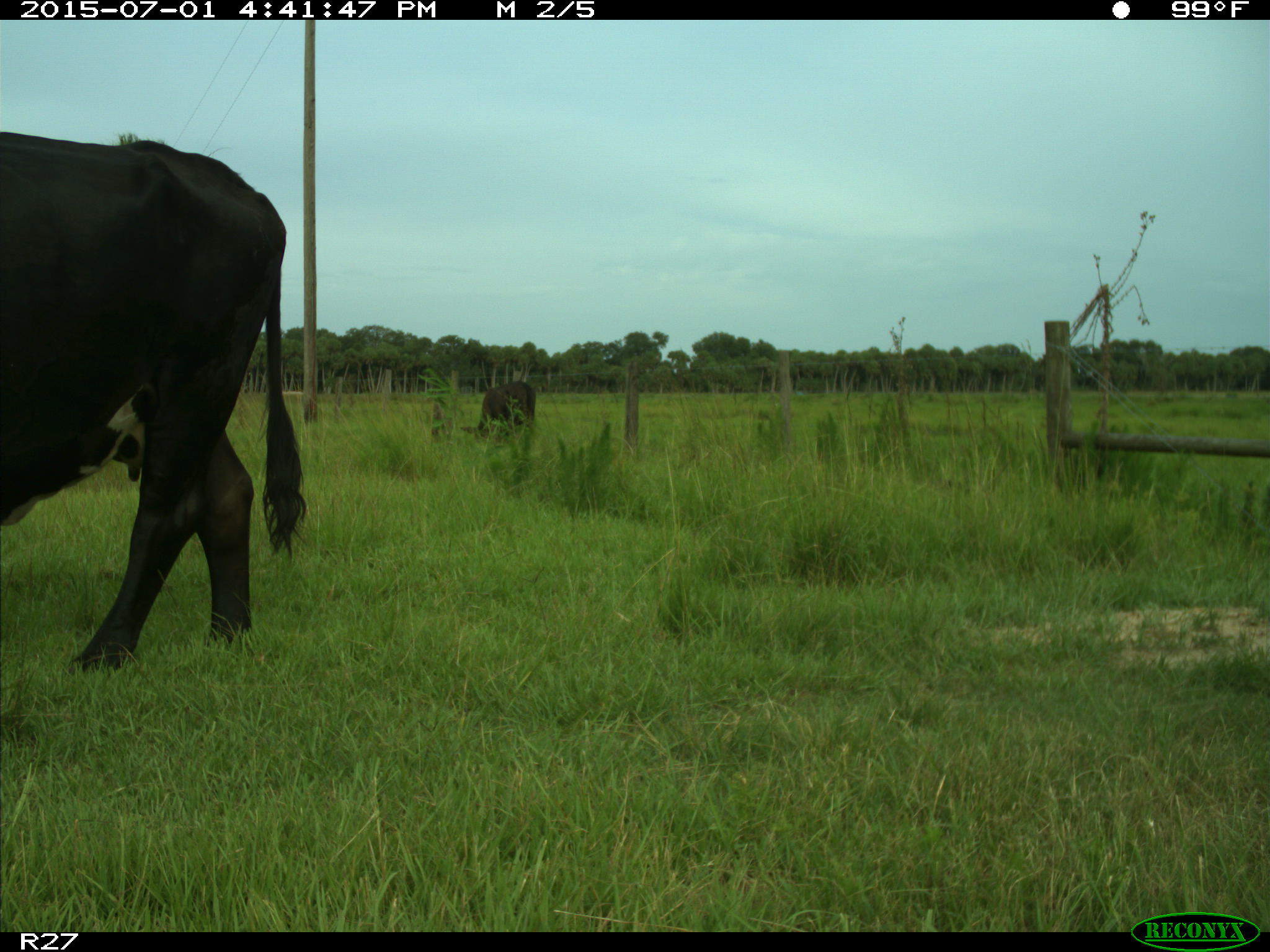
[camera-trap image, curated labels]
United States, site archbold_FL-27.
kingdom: Animalia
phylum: Chordata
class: Mammalia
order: Artiodactyla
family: Bovidae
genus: Bos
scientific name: Bos taurus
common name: domestic cow